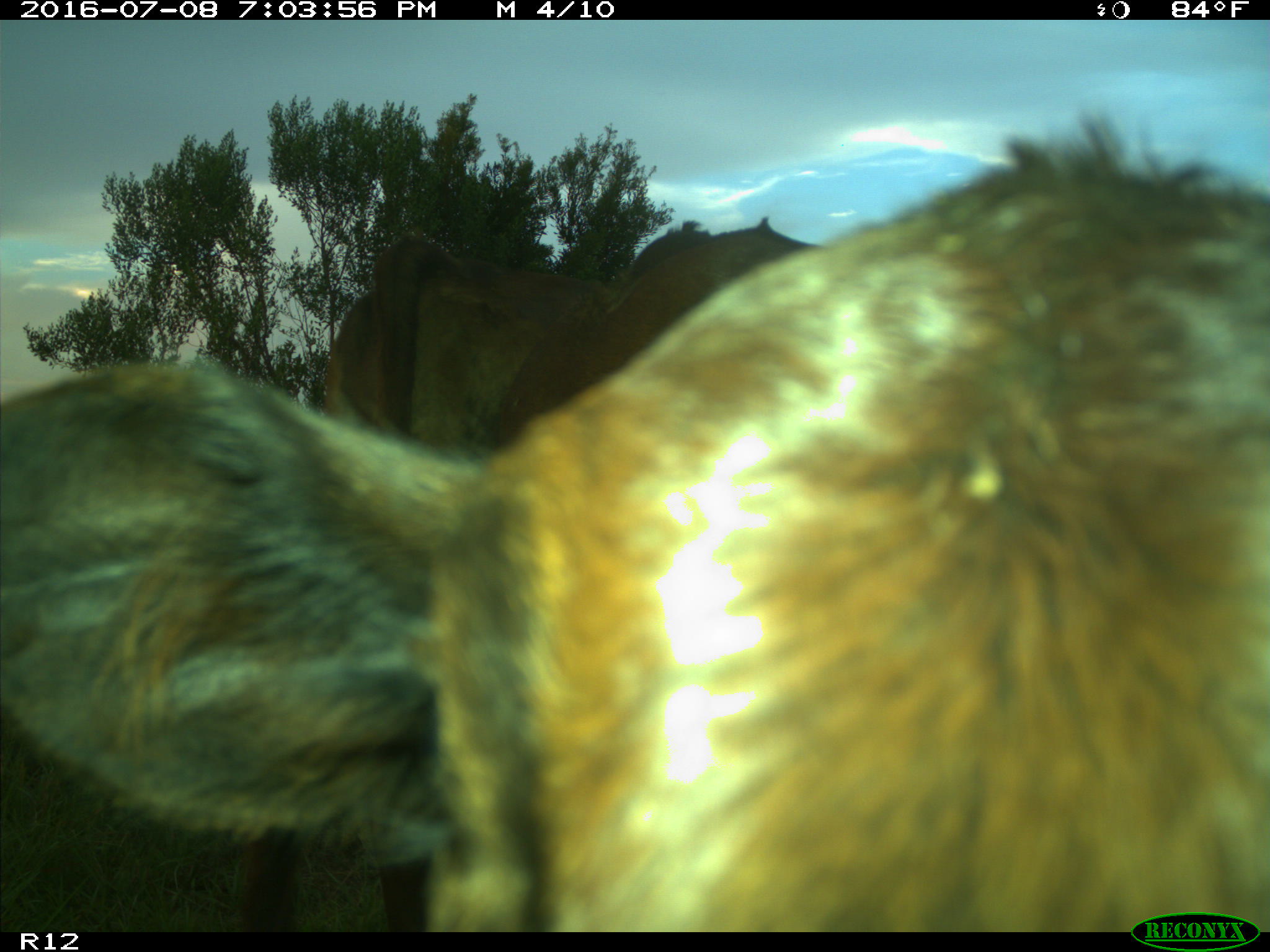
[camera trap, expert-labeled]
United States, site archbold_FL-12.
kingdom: Animalia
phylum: Chordata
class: Mammalia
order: Artiodactyla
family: Bovidae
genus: Bos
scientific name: Bos taurus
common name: domestic cow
Bos taurus (domestic cow).